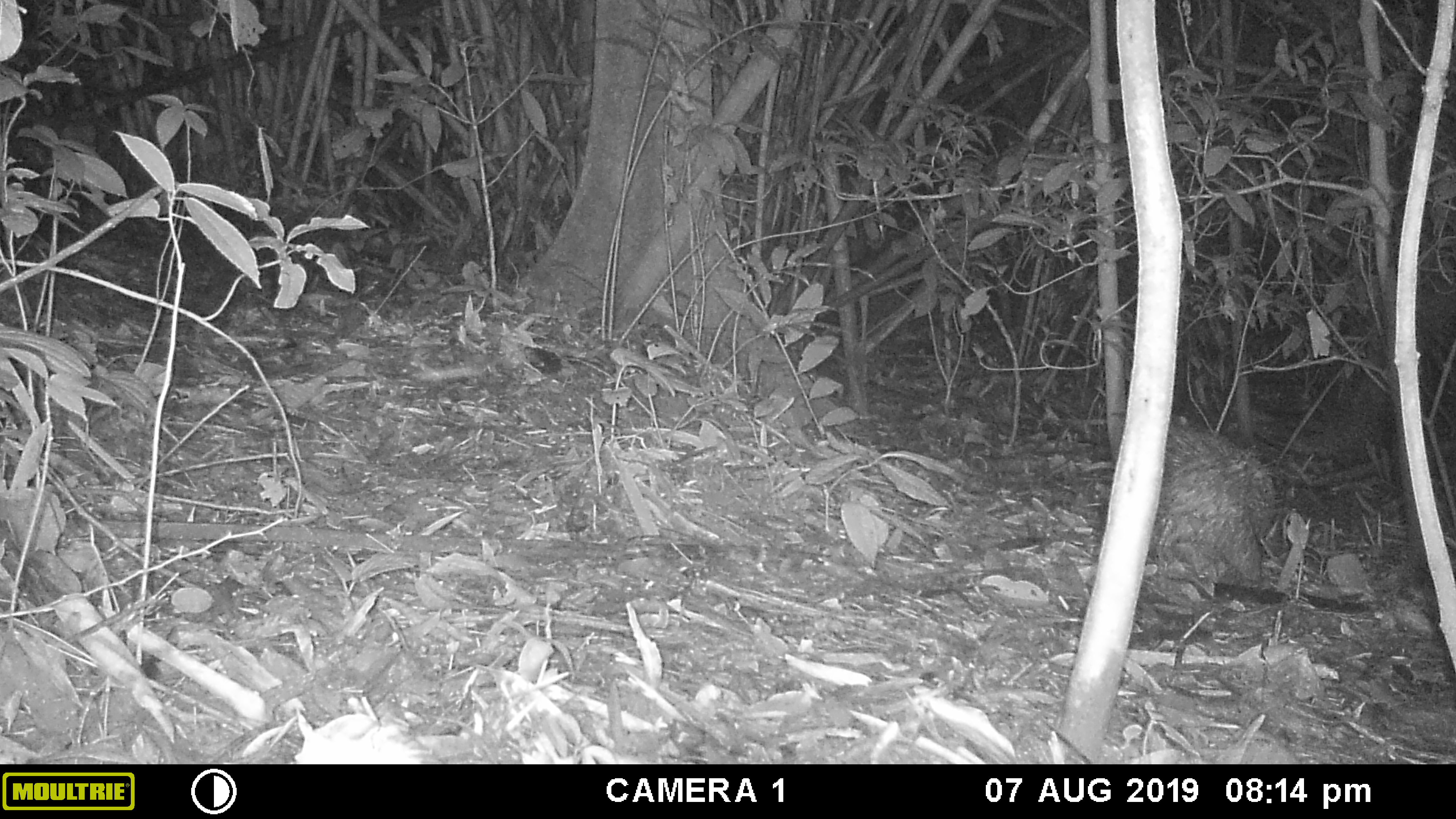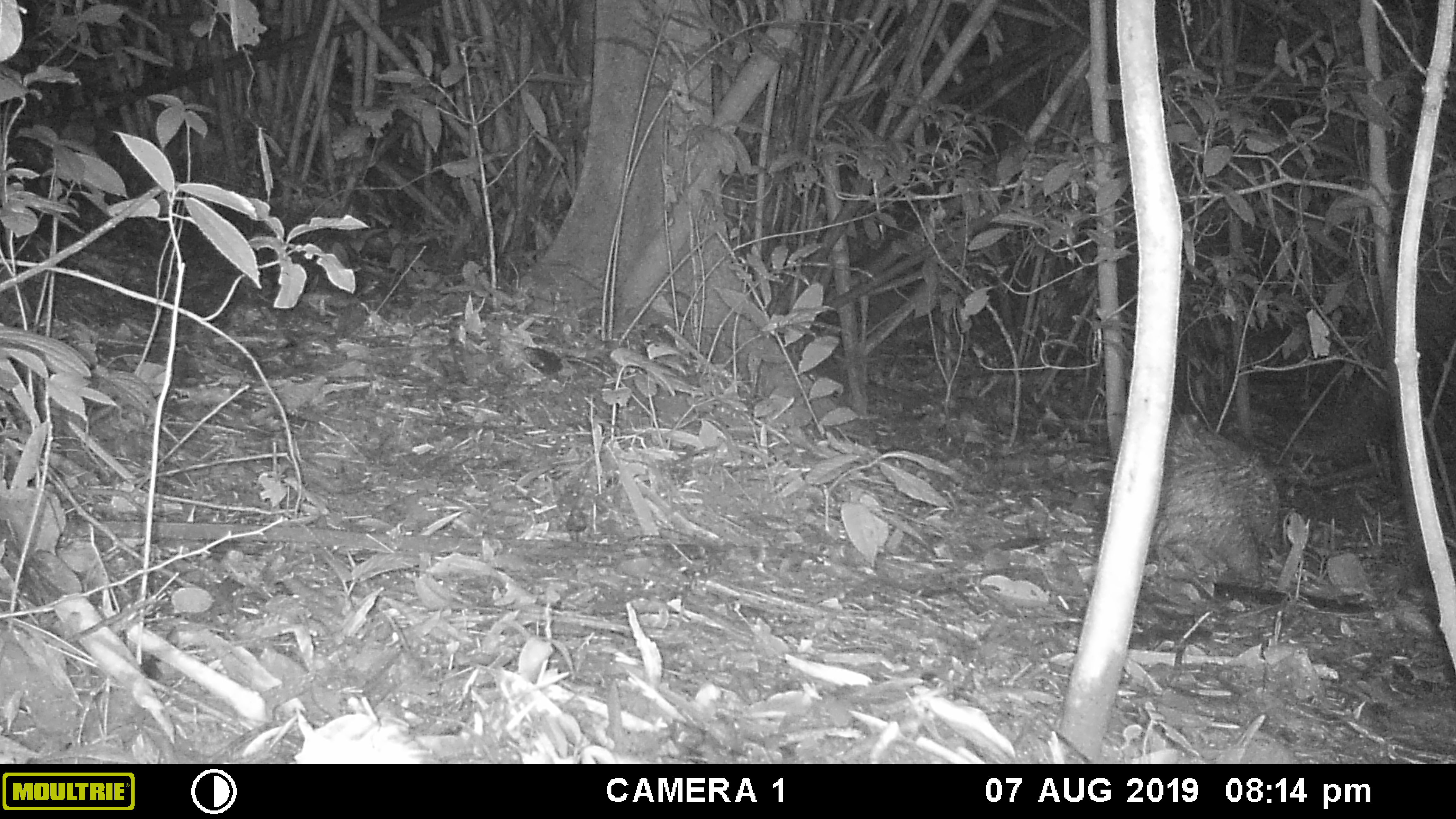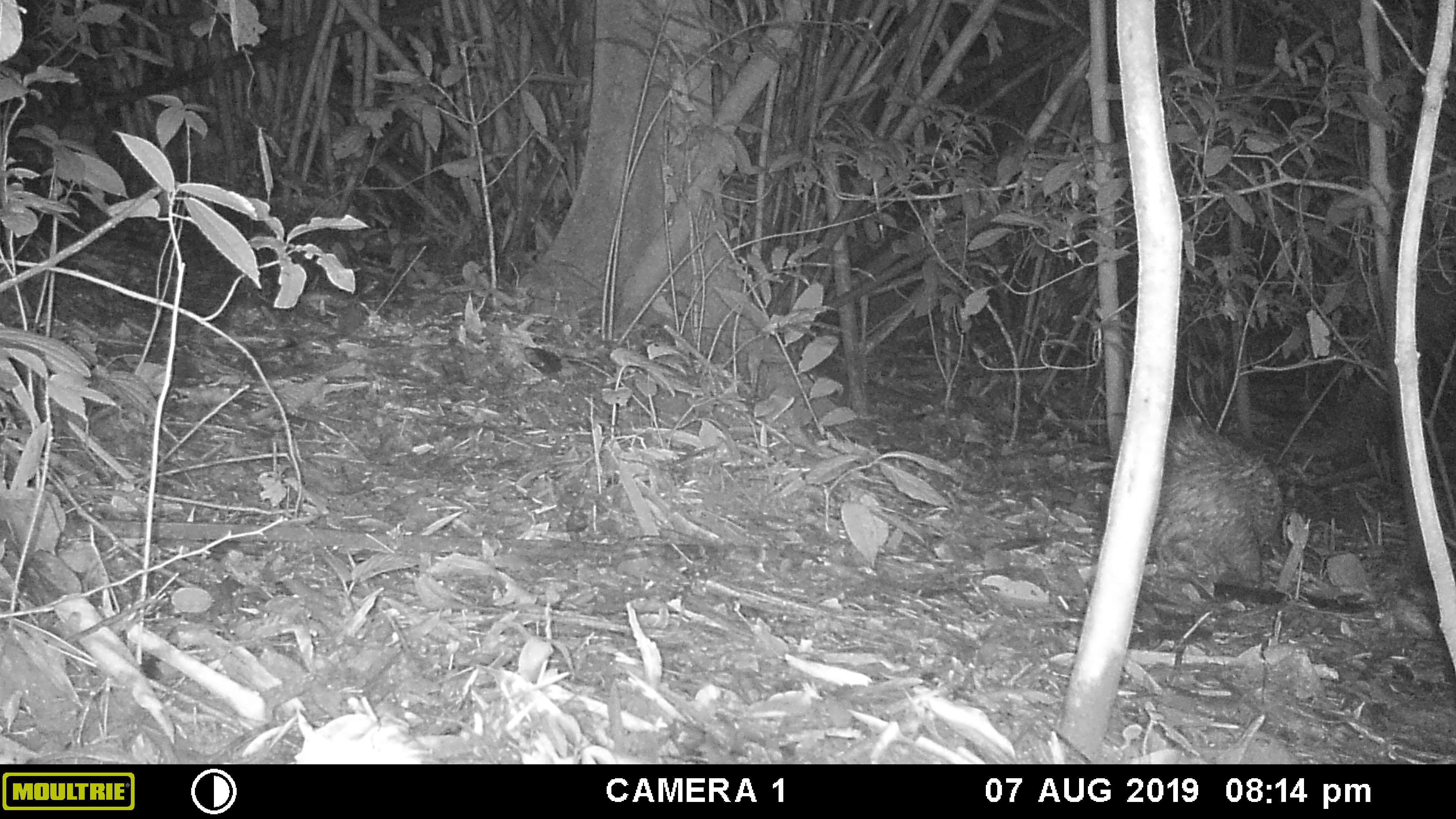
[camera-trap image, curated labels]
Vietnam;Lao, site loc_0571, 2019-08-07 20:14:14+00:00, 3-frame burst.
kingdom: Animalia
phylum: Chordata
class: Mammalia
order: Rodentia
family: Hystricidae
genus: Hystrix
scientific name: Hystrix brachyura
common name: malayan porcupine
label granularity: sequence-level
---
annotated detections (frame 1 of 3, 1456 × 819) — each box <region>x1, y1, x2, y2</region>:
malayan porcupine: <region>1144, 413, 1284, 586</region>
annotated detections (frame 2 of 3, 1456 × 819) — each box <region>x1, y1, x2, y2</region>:
malayan porcupine: <region>1145, 413, 1280, 587</region>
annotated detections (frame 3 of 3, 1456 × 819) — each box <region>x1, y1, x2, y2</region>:
malayan porcupine: <region>1143, 415, 1283, 588</region>